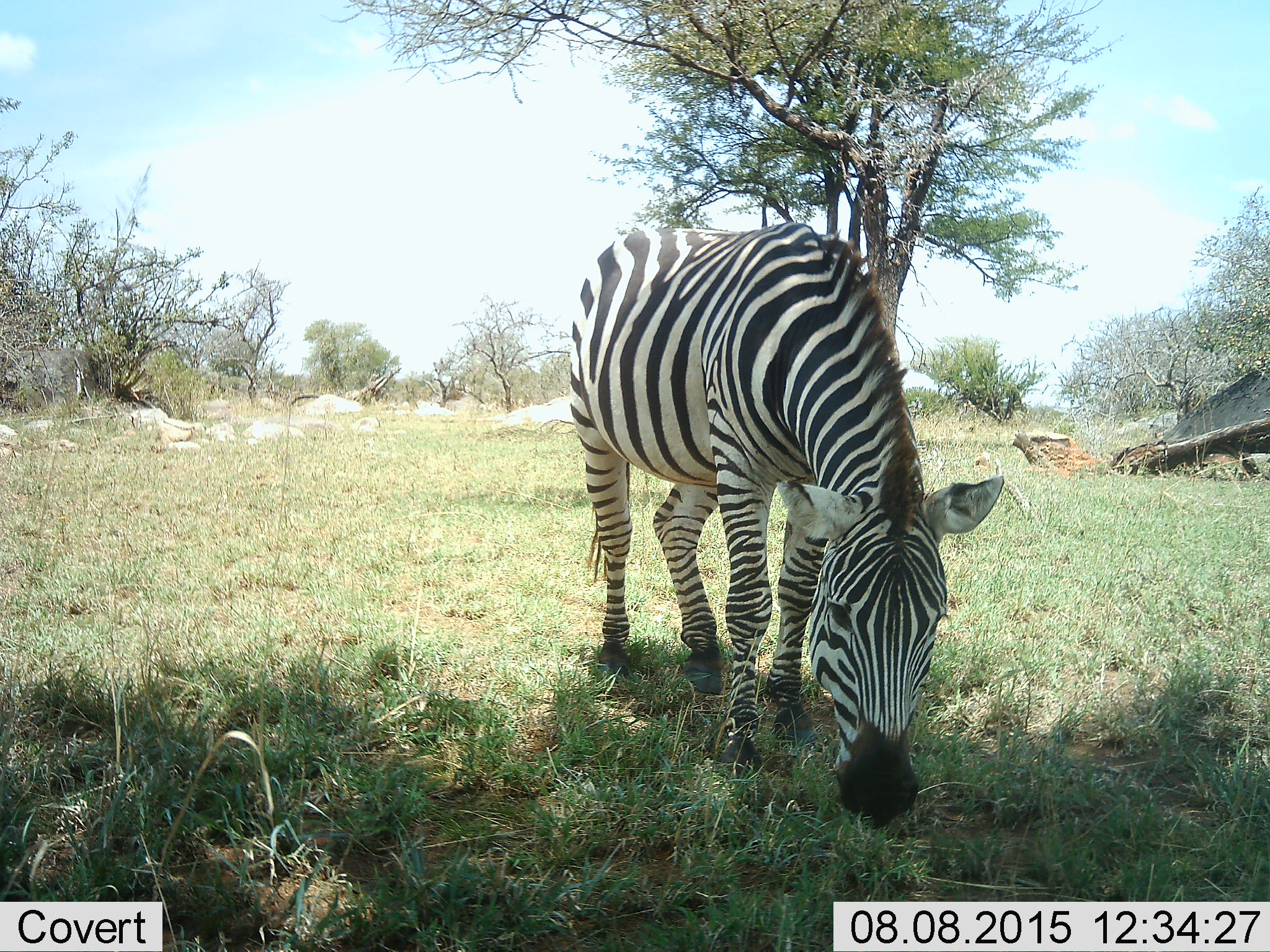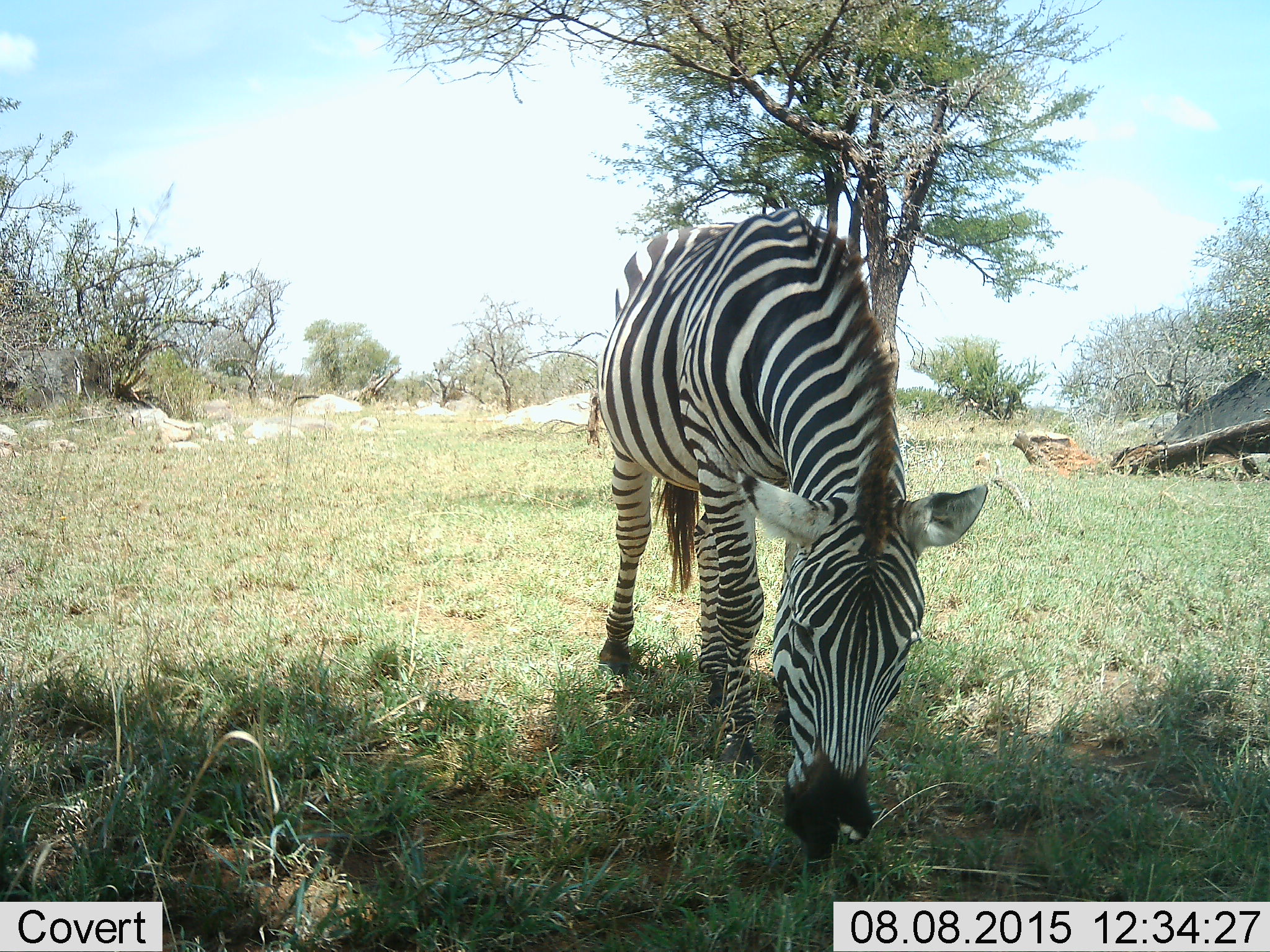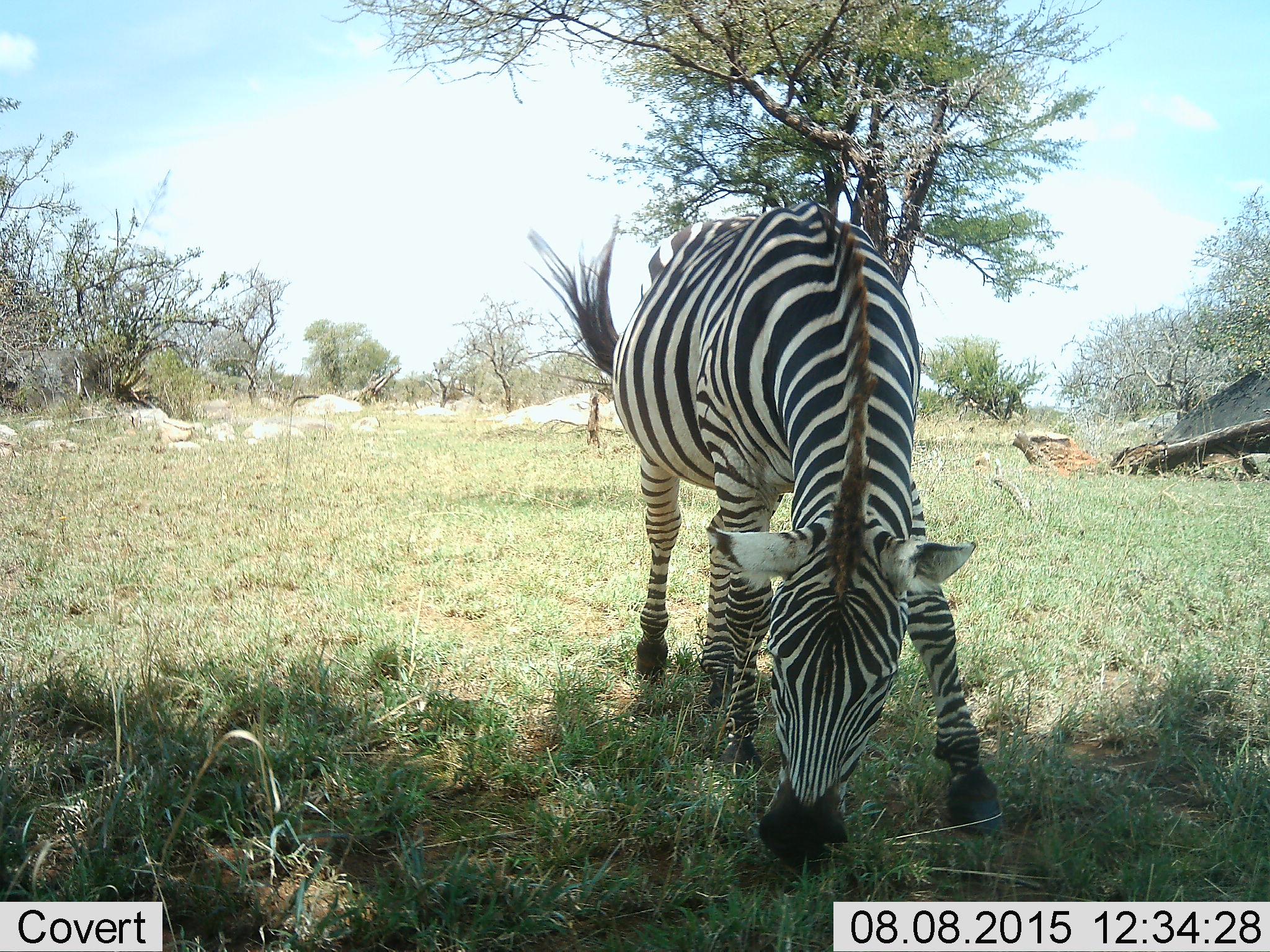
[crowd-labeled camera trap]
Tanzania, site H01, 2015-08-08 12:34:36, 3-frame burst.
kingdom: Animalia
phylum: Chordata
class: Mammalia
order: Perissodactyla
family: Equidae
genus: Equus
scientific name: Equus quagga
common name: plains zebra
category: zebra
Zebra (plains zebra) (Equus quagga), count 1. Behavior (volunteer vote fractions): standing 20%, resting 0%, moving 0%, interacting 0%. Young present (vote fraction): 0%. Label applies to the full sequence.